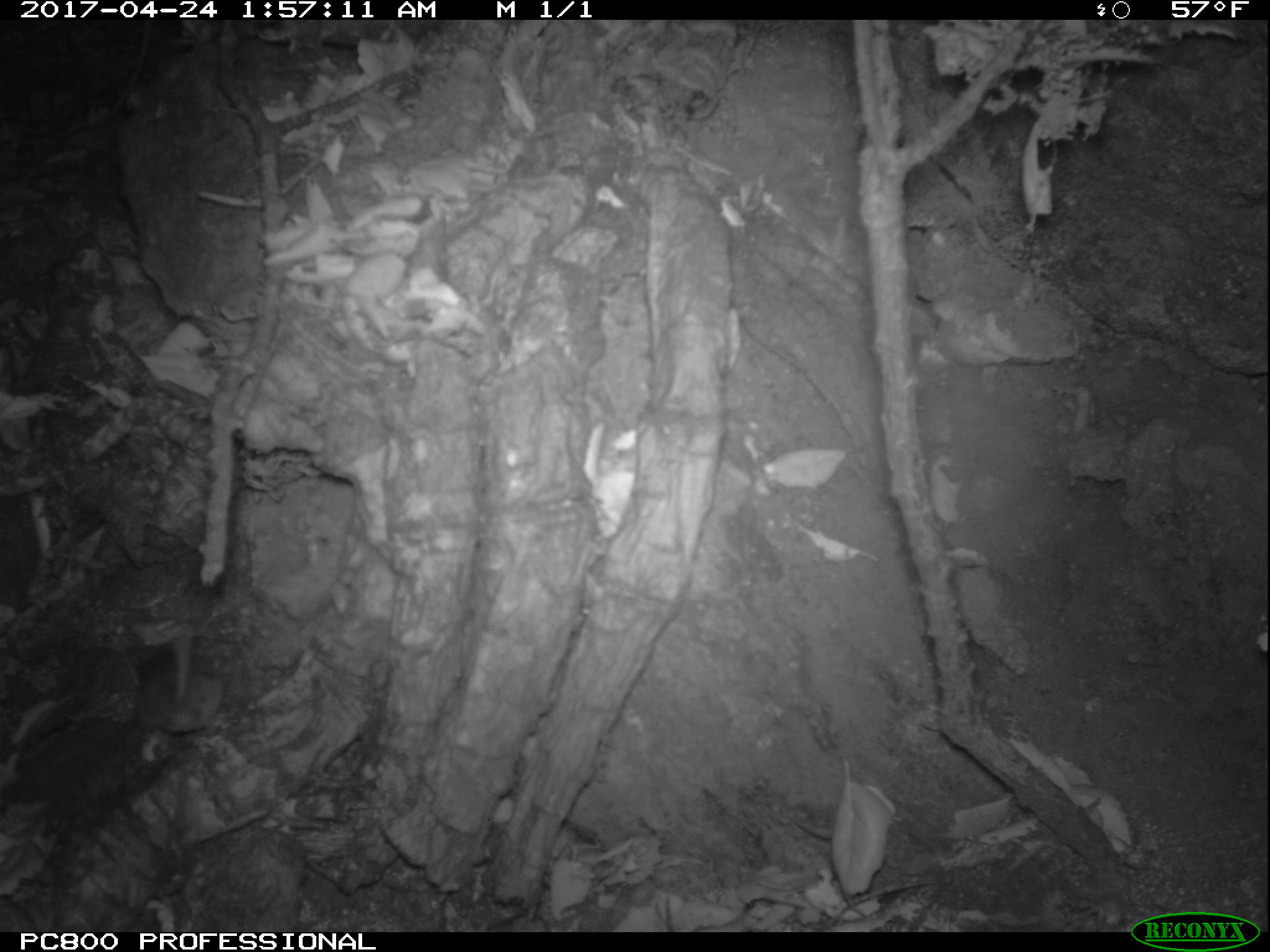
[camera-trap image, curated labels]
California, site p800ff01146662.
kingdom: Animalia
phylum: Chordata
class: Mammalia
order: Rodentia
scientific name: Rodentia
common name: rodent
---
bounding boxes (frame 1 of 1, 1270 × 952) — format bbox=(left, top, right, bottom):
rodent: bbox=(128, 617, 226, 764)